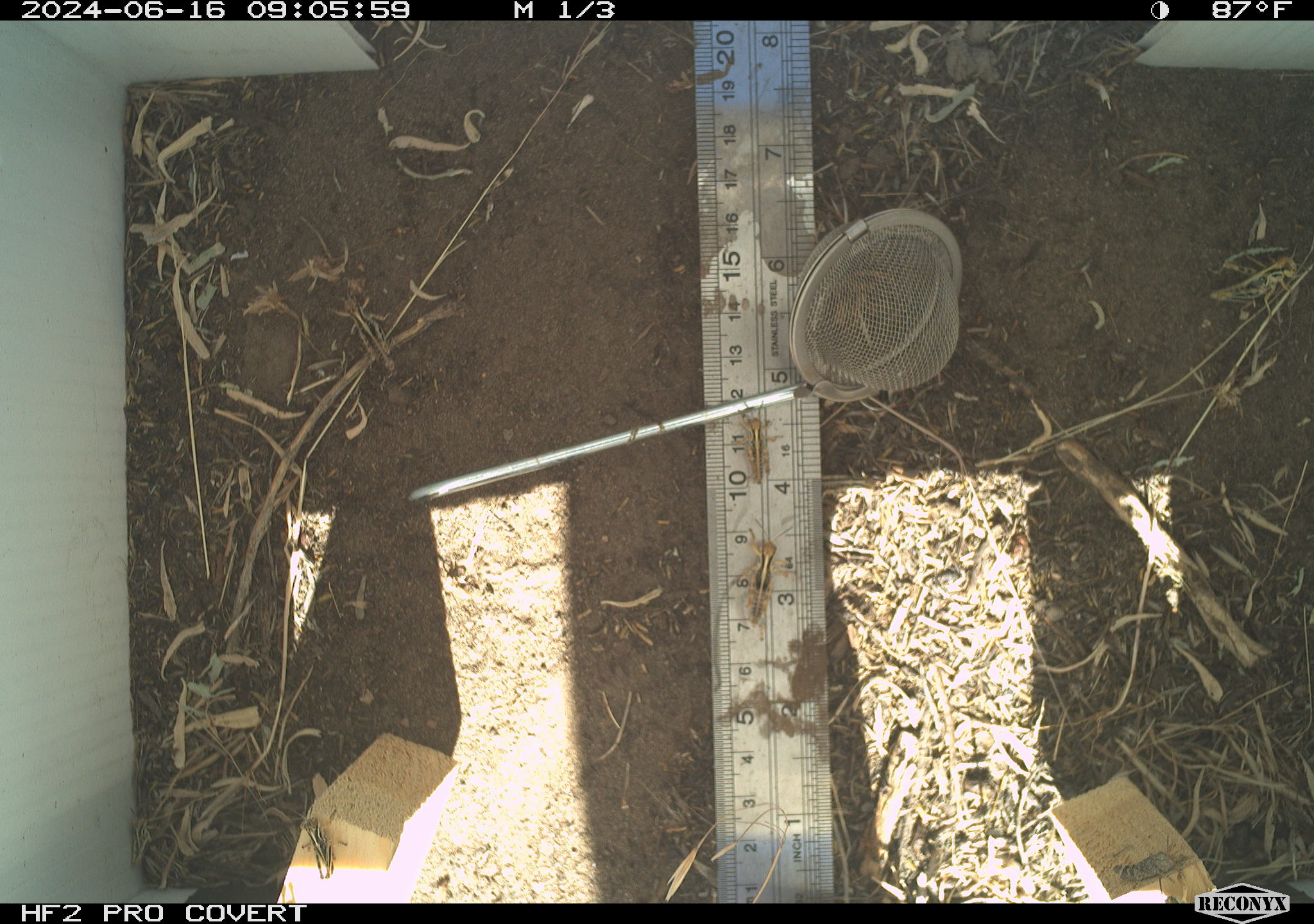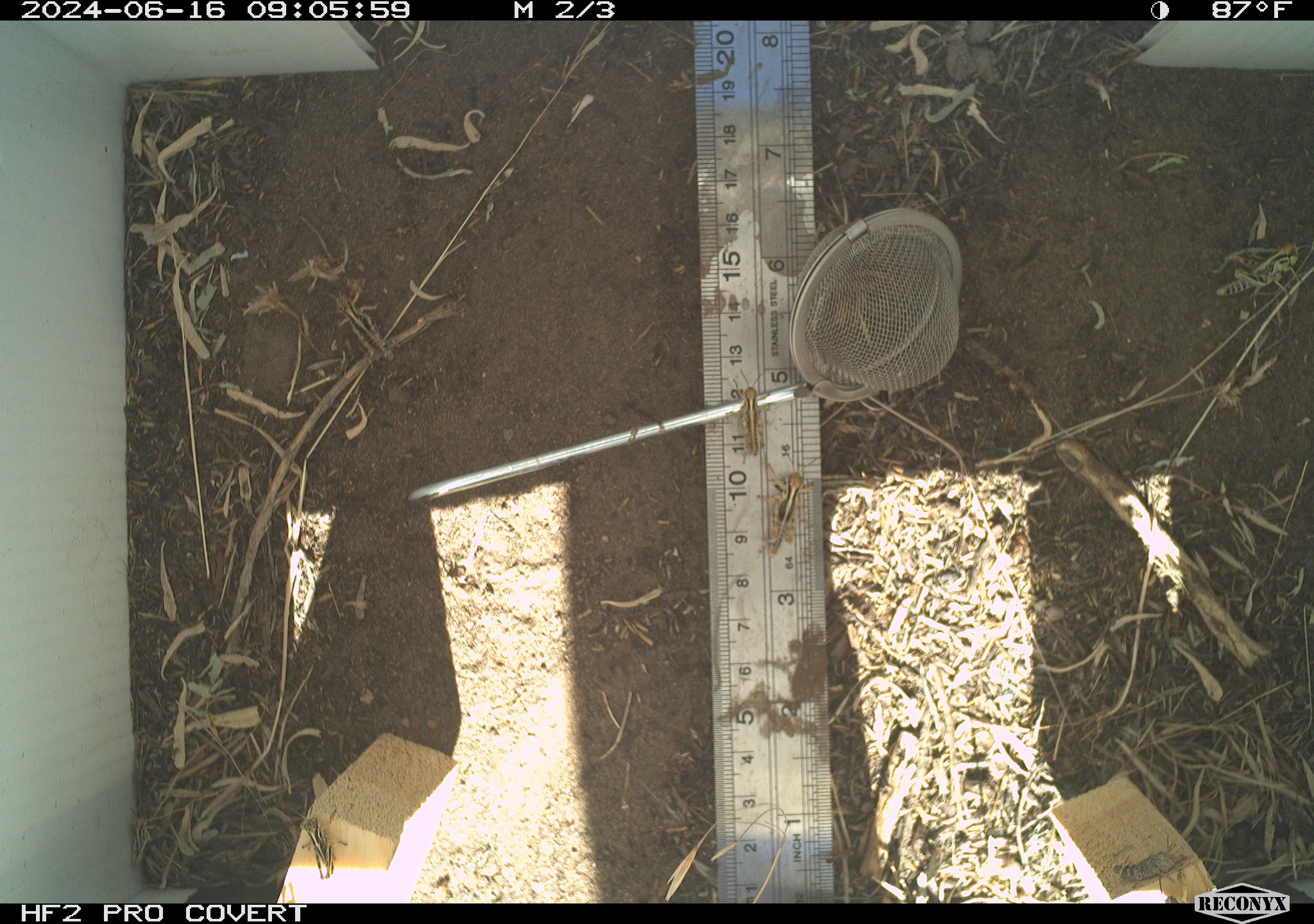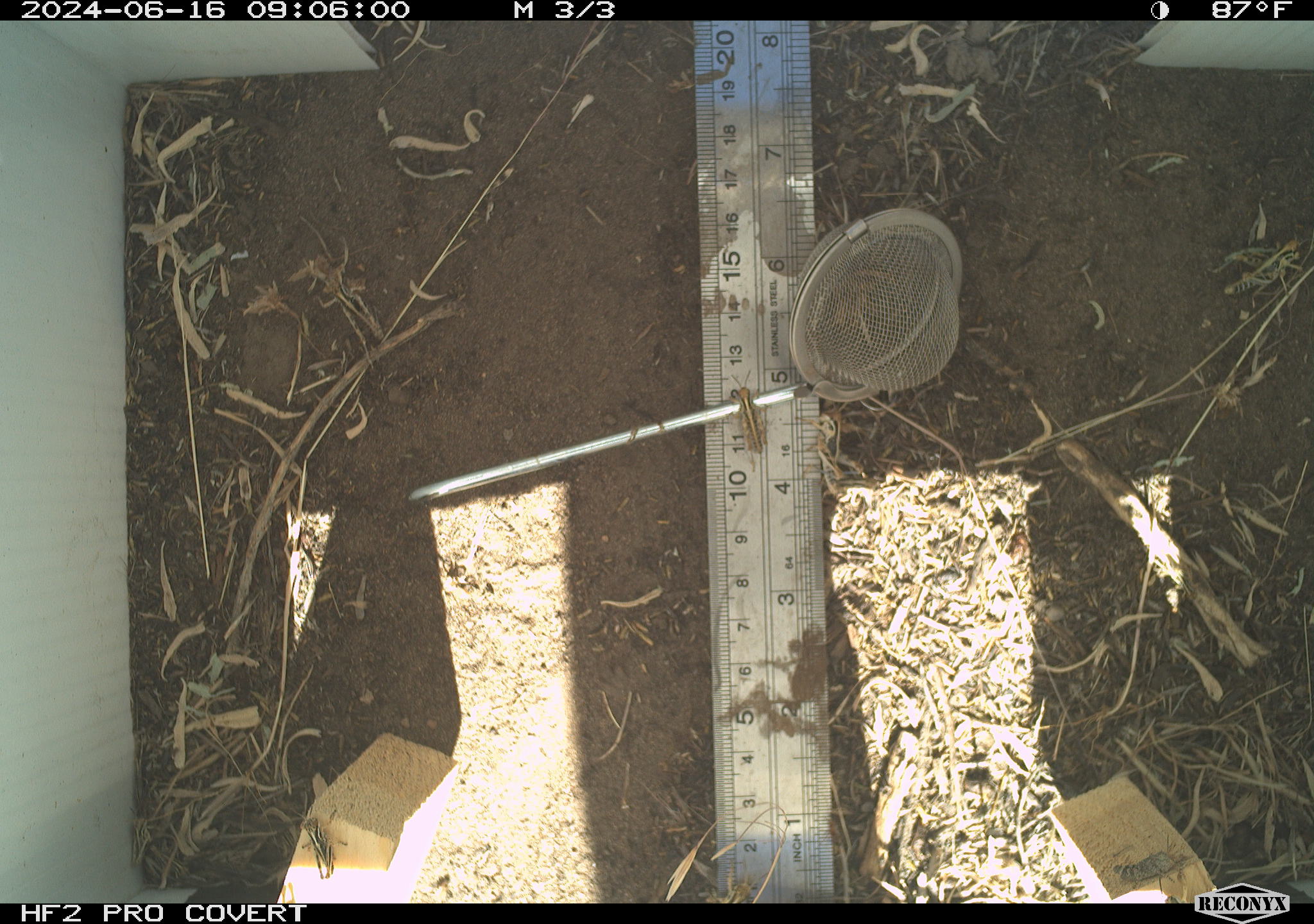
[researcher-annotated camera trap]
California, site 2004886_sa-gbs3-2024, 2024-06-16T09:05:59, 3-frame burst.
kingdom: Animalia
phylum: Arthropoda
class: Insecta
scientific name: Insecta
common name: insect